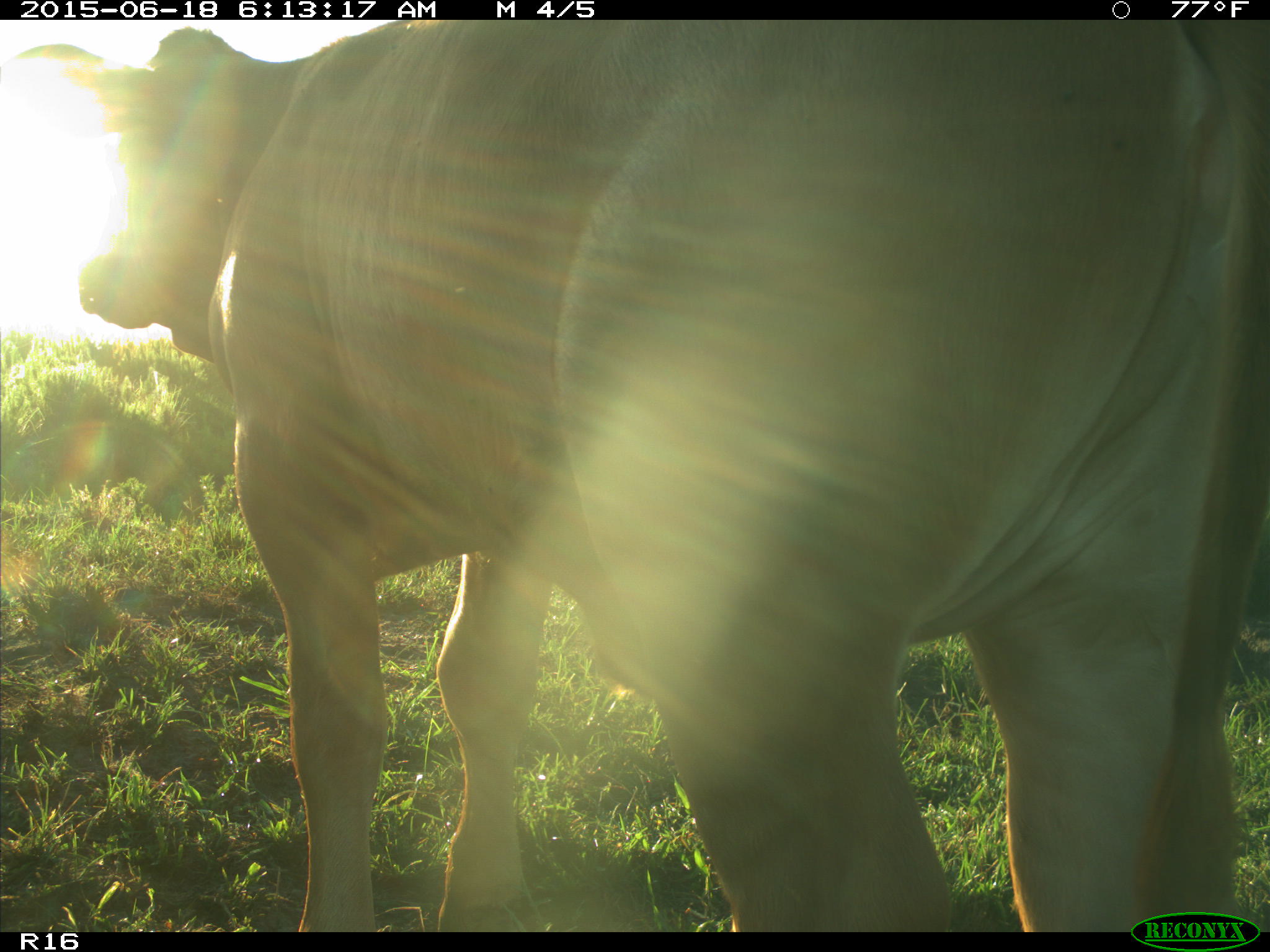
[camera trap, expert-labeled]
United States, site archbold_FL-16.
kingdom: Animalia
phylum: Chordata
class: Mammalia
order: Artiodactyla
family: Bovidae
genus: Bos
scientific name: Bos taurus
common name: domestic cow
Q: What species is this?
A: Bos taurus (domestic cow).